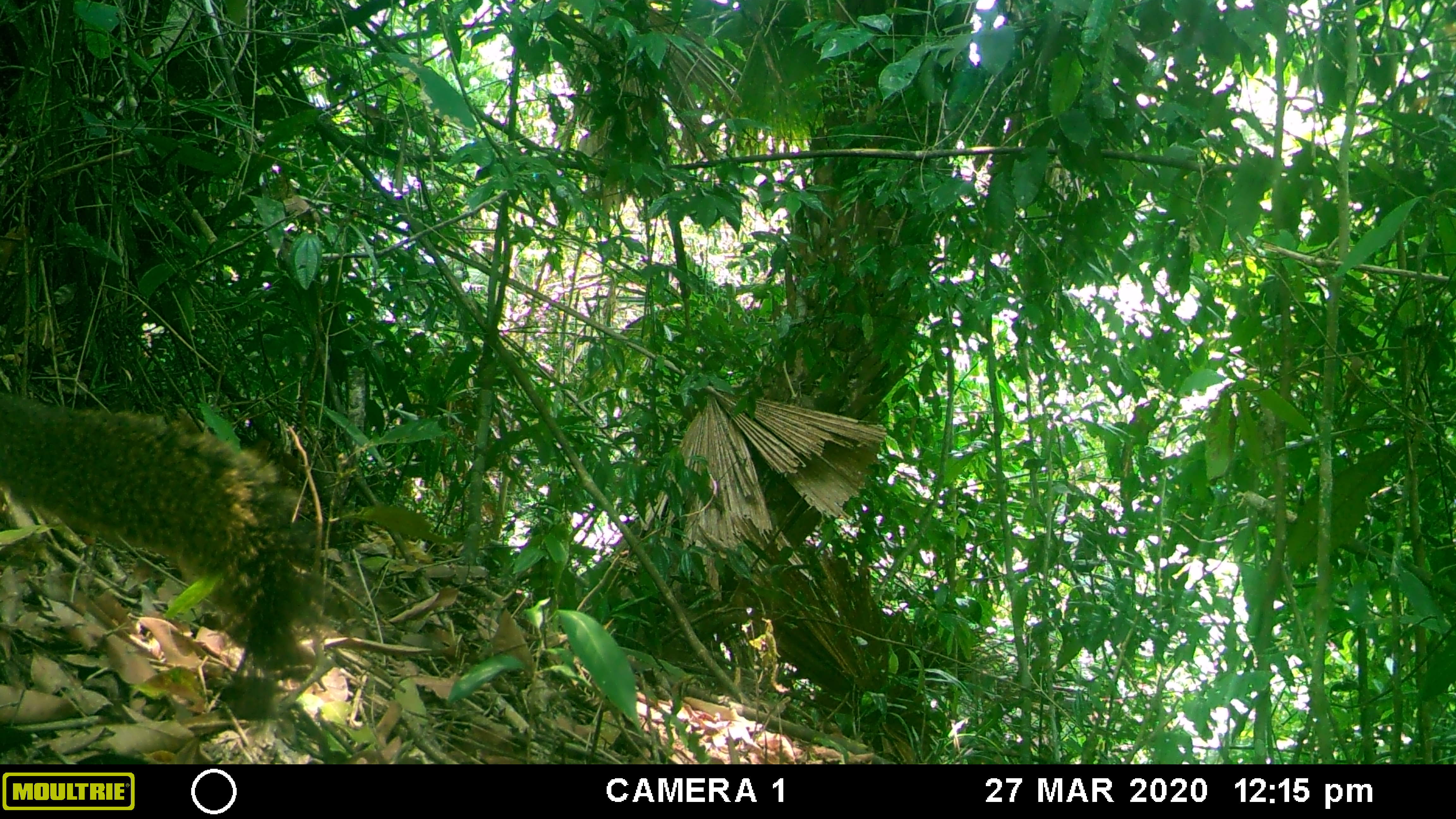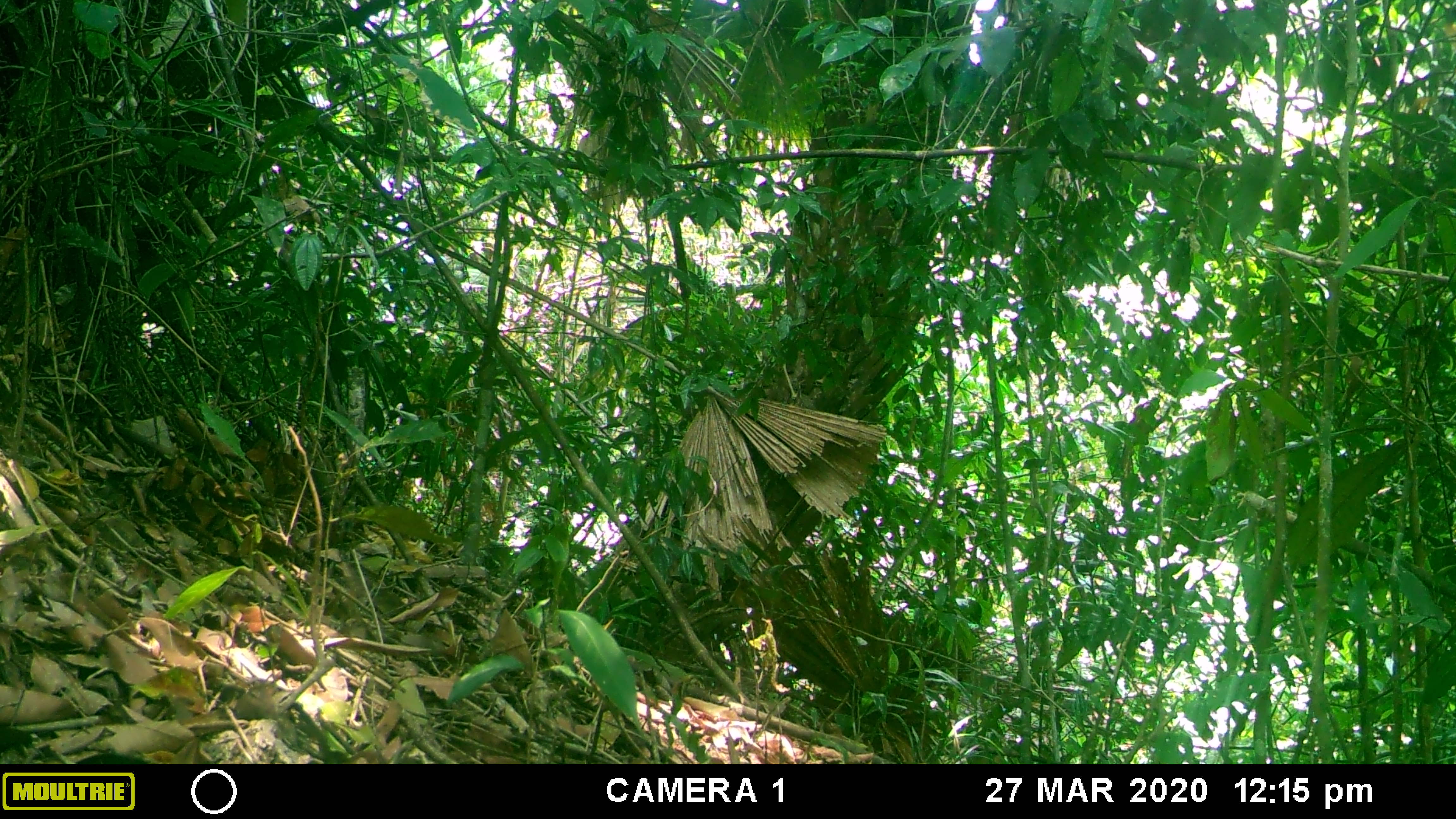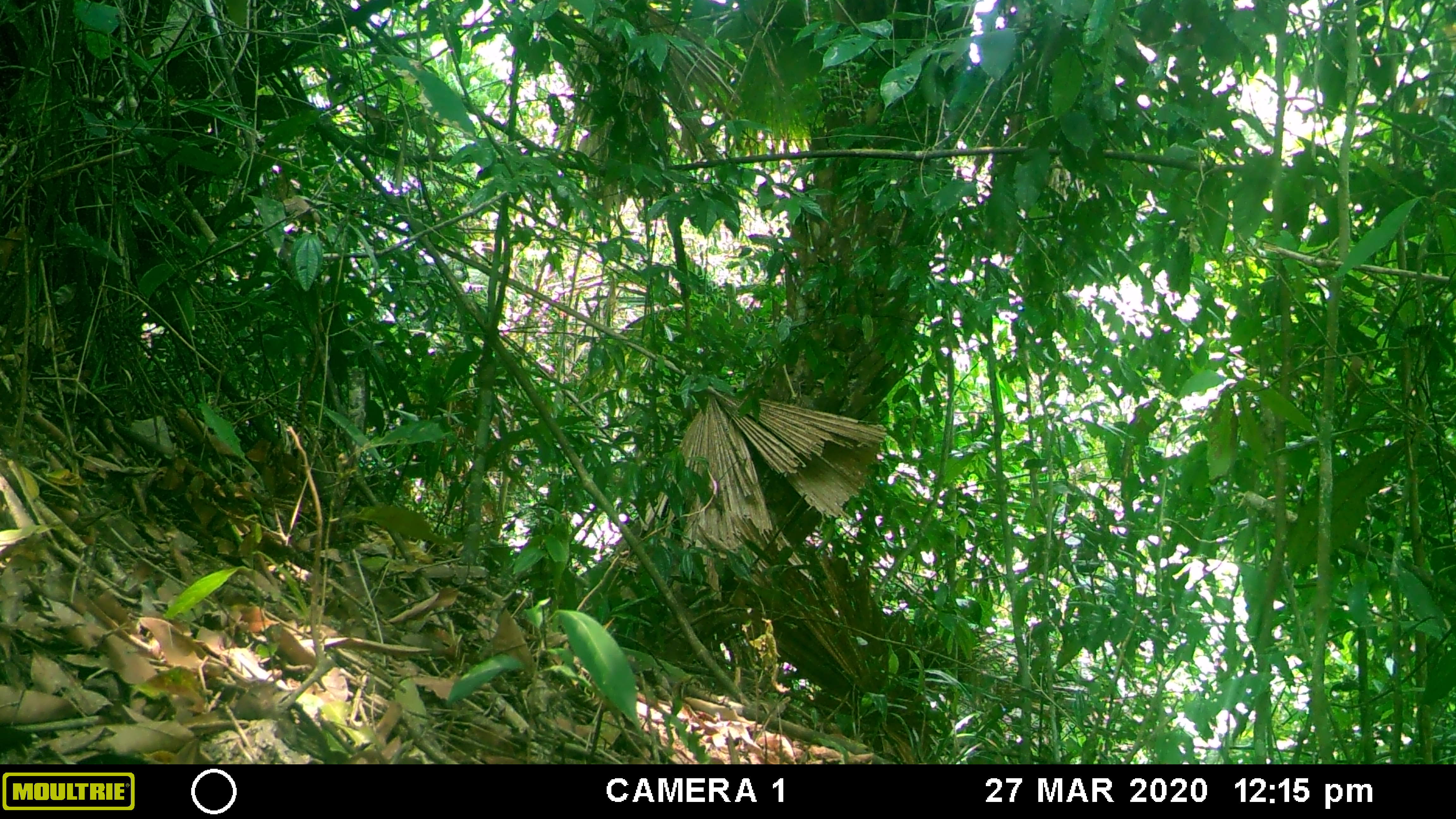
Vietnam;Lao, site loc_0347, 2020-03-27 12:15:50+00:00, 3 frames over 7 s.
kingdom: Animalia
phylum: Chordata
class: Mammalia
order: Rodentia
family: Sciuridae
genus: Callosciurus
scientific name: Callosciurus erythraeus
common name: pallas's squirrel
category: pallass squirrel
Pallass squirrel (pallas's squirrel) (Callosciurus erythraeus). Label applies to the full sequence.